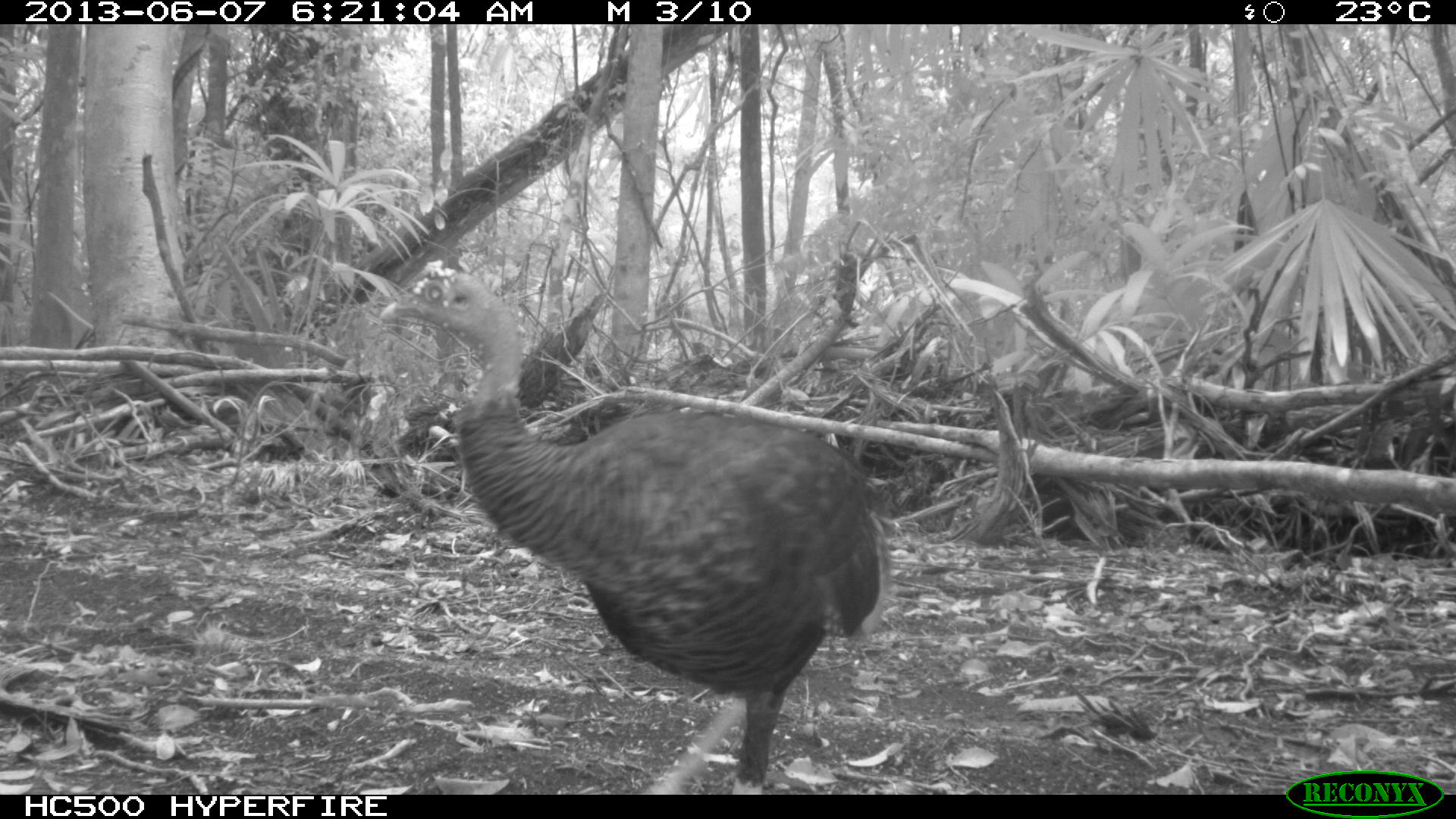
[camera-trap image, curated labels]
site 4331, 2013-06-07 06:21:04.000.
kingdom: Animalia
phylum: Chordata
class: Aves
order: Galliformes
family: Phasianidae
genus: Meleagris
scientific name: Meleagris ocellata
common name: ocellated turkey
Meleagris ocellata (ocellated turkey), count 1, sex male.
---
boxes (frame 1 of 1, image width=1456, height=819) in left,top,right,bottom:
meleagris ocellata: 373,255,893,792